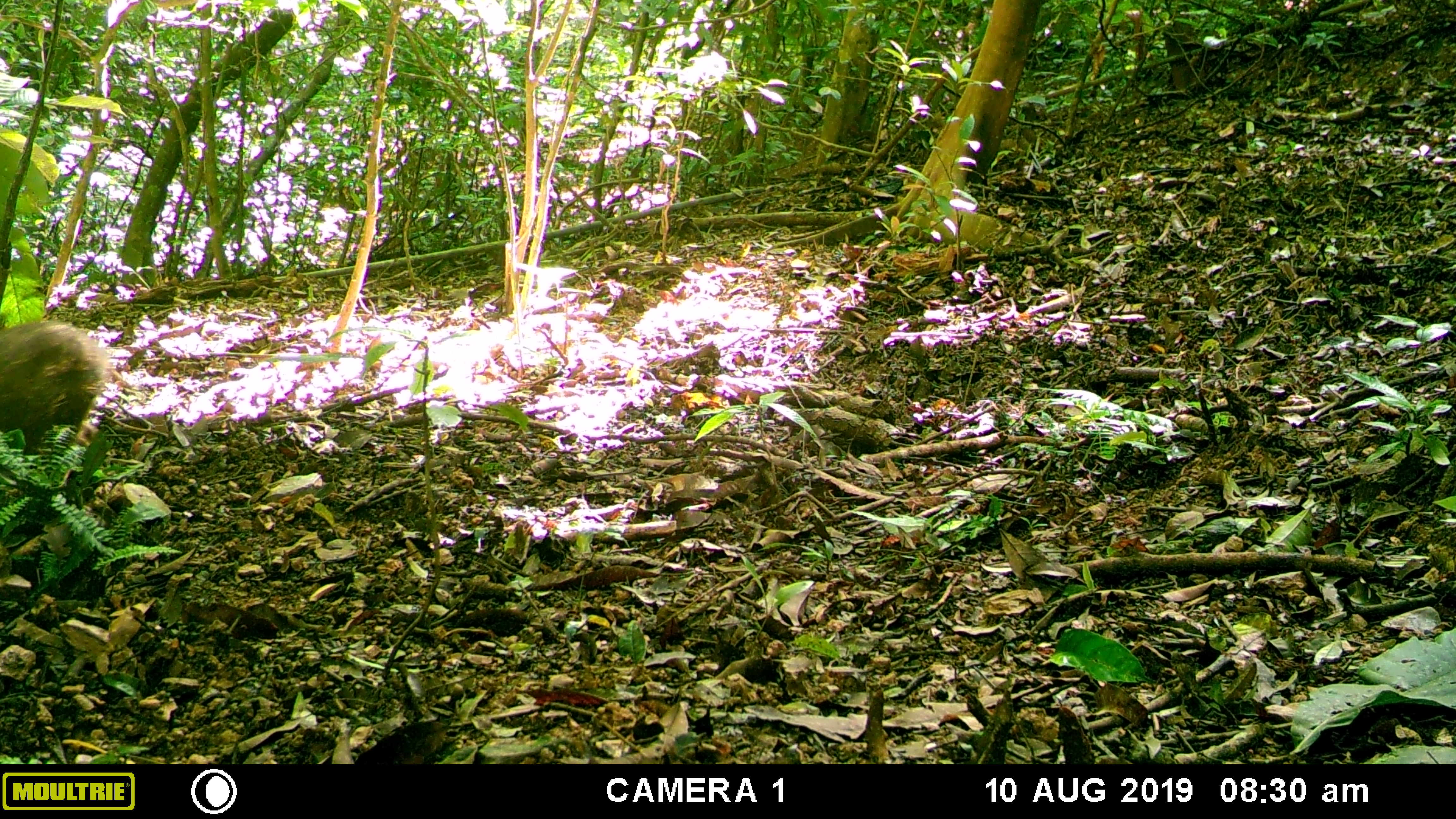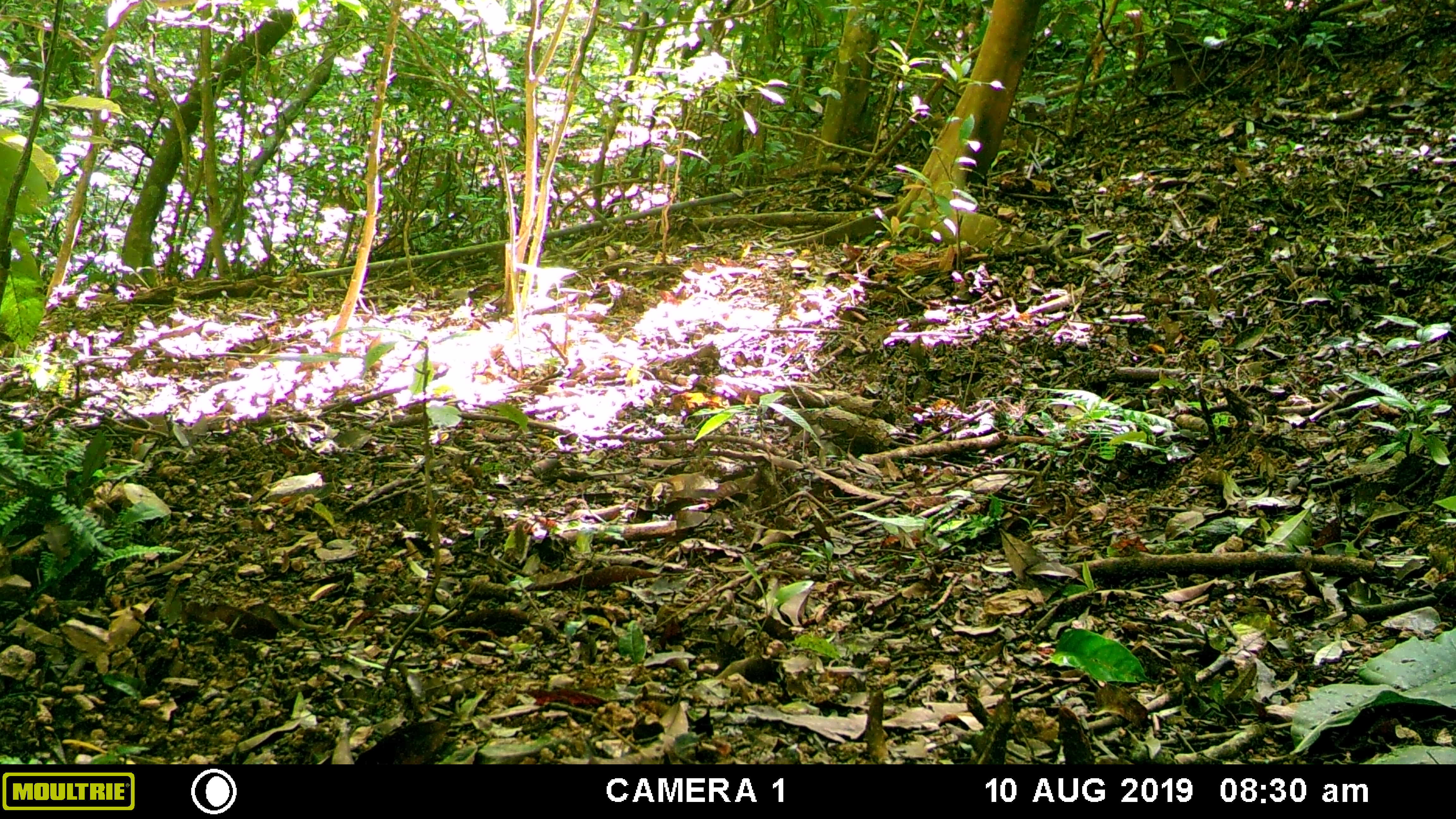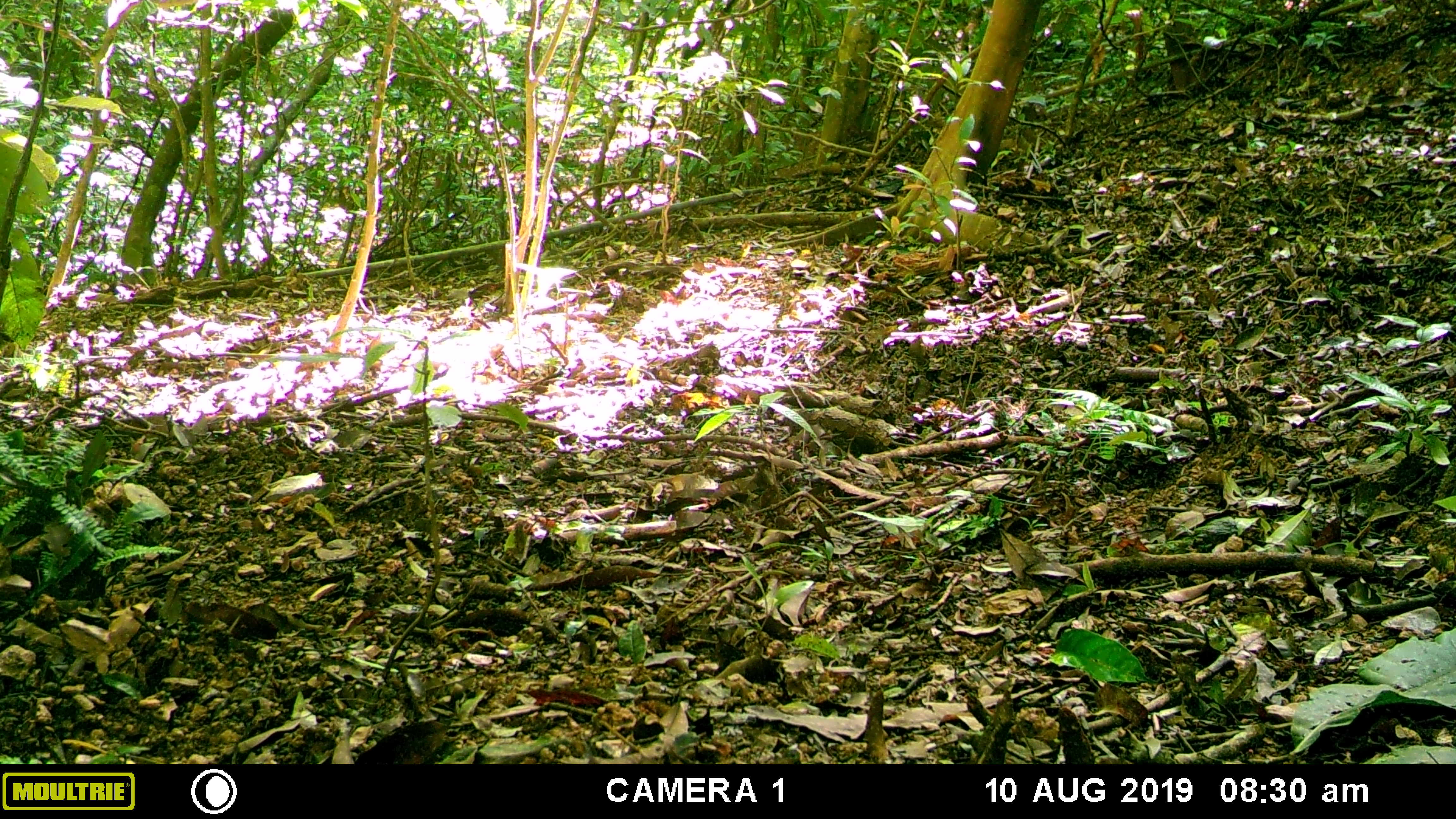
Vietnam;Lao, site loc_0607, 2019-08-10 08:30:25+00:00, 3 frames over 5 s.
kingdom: Animalia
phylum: Chordata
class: Mammalia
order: Artiodactyla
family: Suidae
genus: Sus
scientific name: Sus scrofa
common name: eurasian wild pig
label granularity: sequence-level